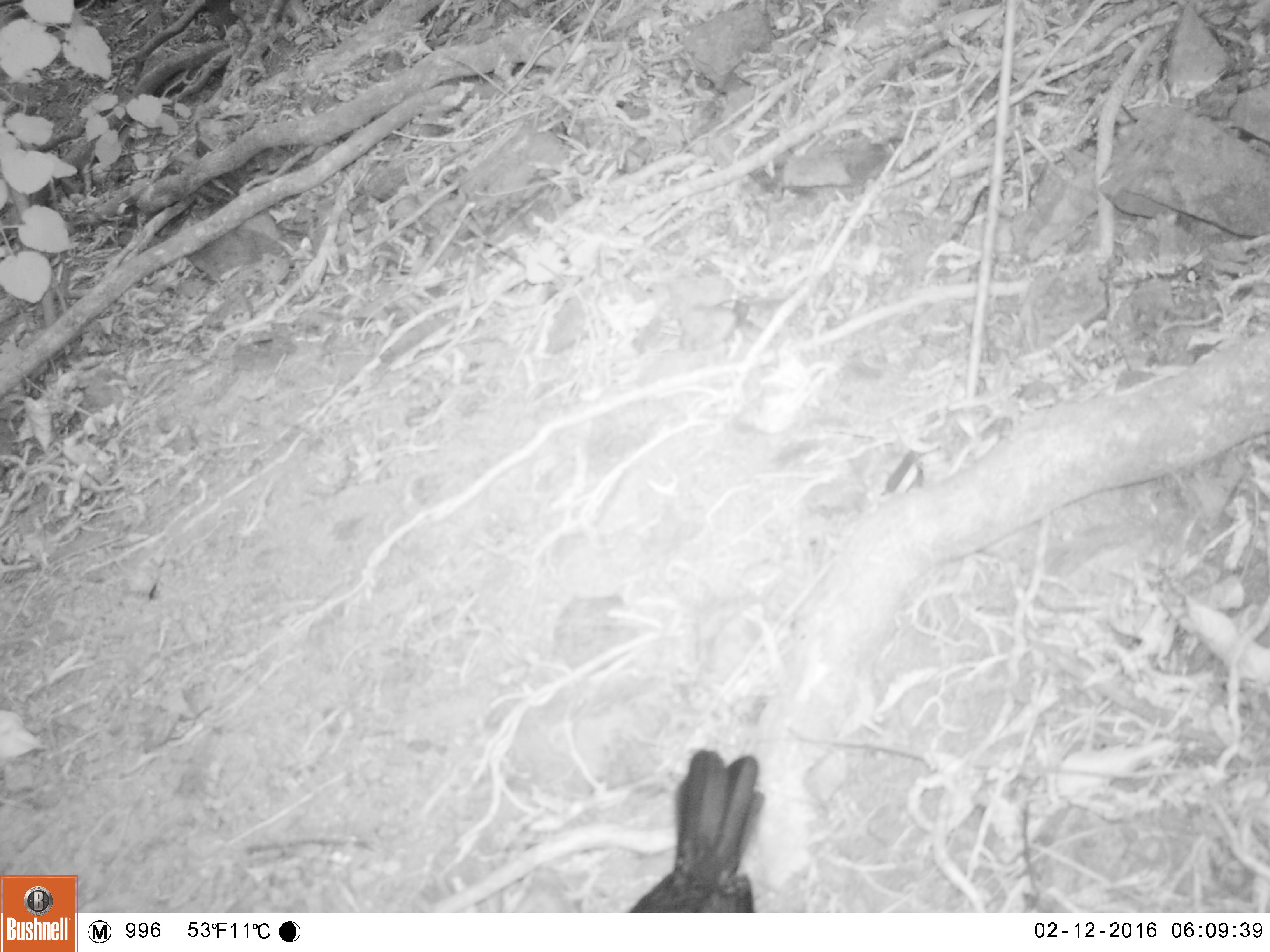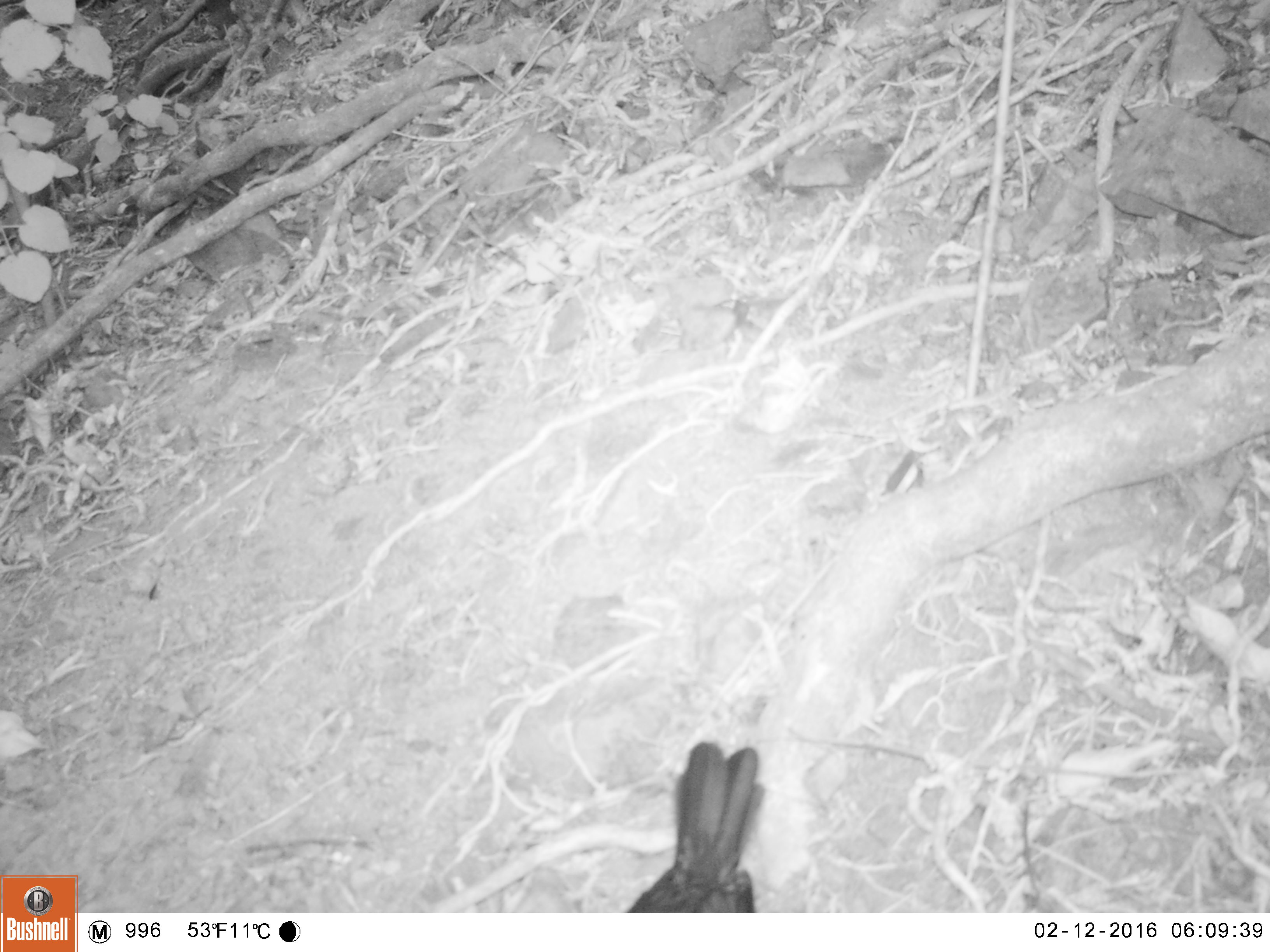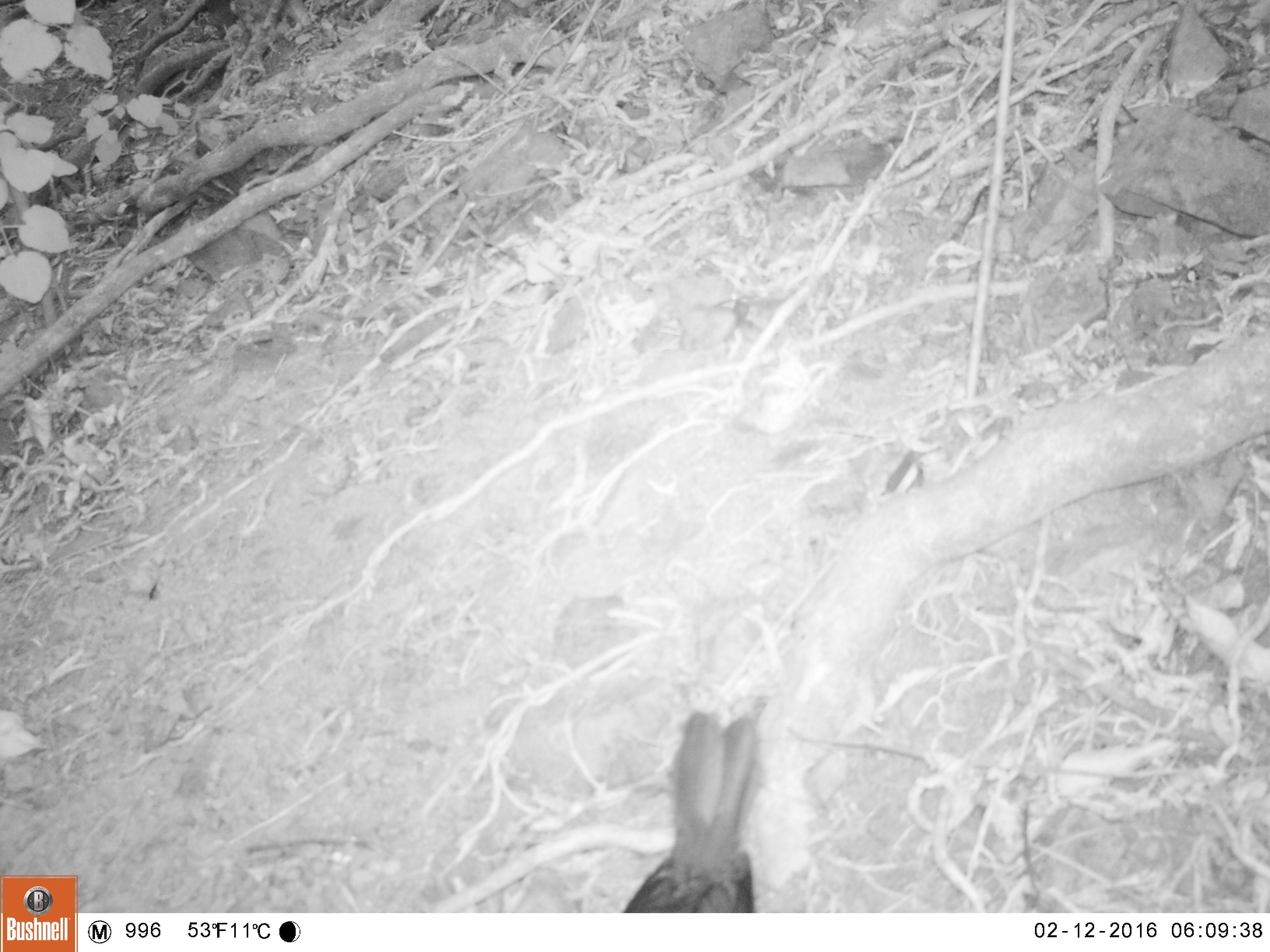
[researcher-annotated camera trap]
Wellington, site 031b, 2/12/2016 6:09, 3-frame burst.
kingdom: Animalia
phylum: Chordata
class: Aves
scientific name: Aves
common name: bird